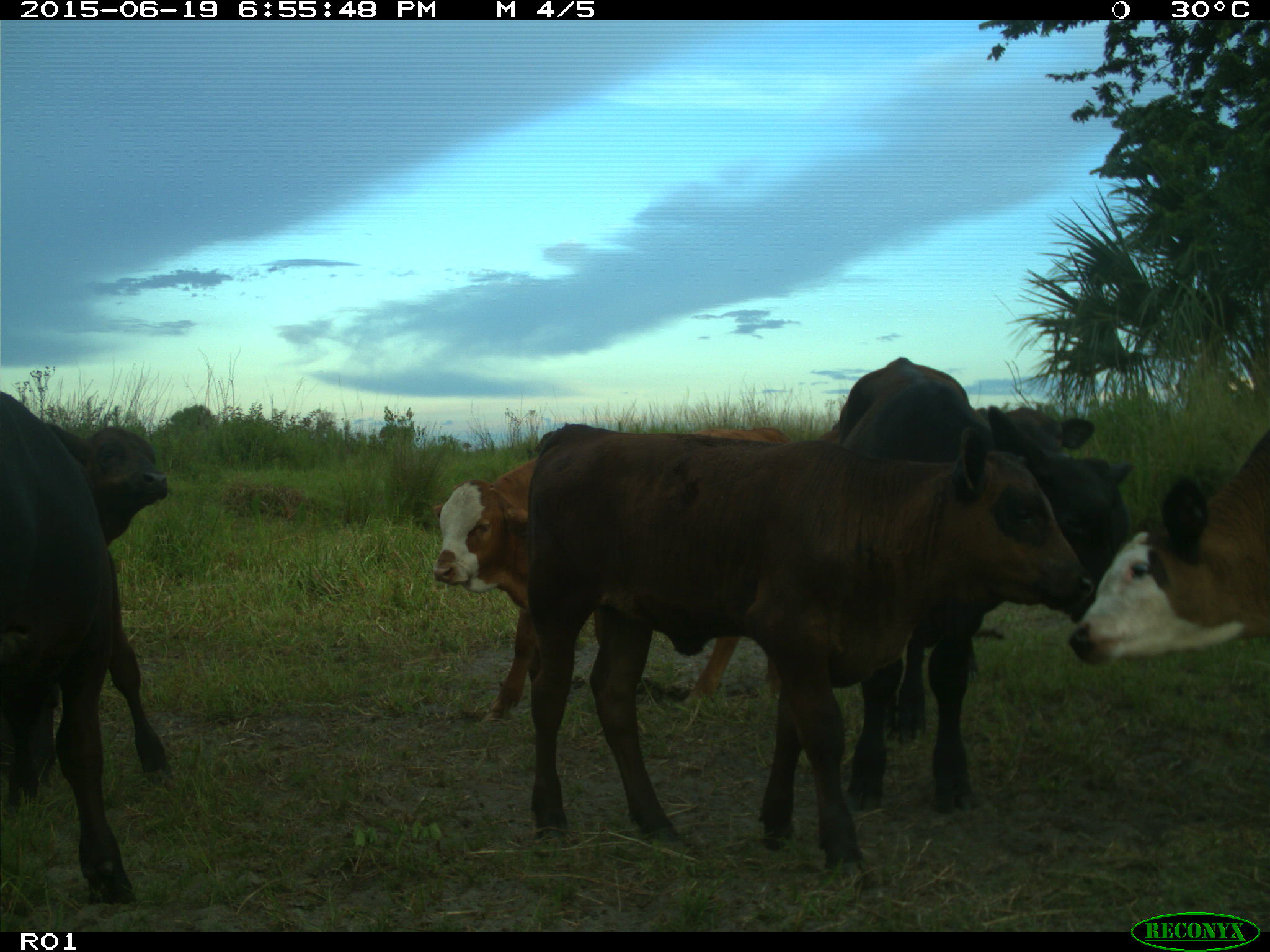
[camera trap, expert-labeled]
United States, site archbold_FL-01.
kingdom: Animalia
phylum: Chordata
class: Mammalia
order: Artiodactyla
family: Bovidae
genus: Bos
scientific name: Bos taurus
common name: domestic cow